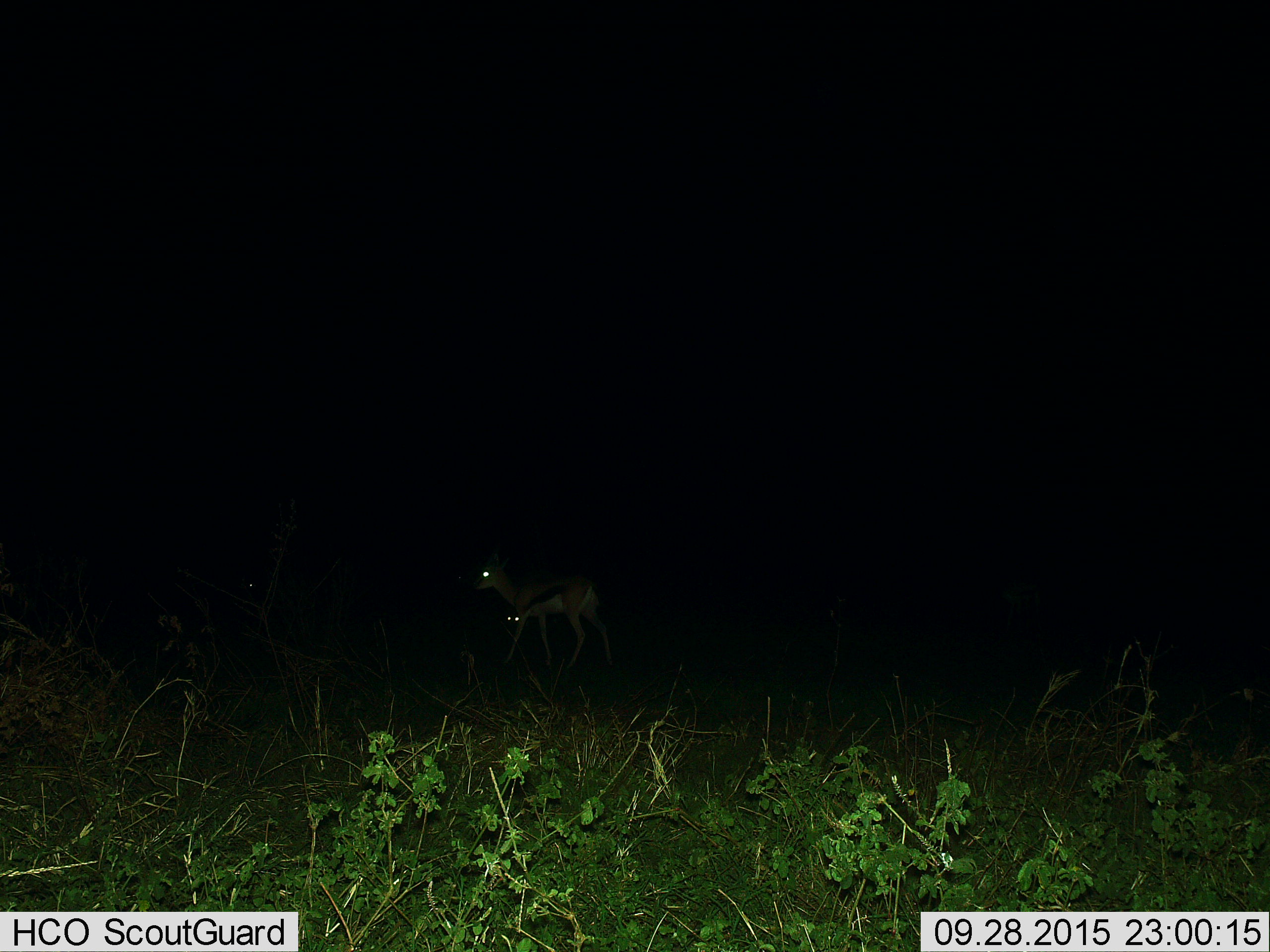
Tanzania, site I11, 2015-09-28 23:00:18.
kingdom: Animalia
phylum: Chordata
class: Mammalia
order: Artiodactyla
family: Bovidae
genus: Eudorcas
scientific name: Eudorcas thomsonii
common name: thomson's gazelle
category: gazellethomsons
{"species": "gazellethomsons (thomson's gazelle) (Eudorcas thomsonii)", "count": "2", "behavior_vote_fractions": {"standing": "71%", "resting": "0%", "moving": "29%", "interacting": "0%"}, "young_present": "0%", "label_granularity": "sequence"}